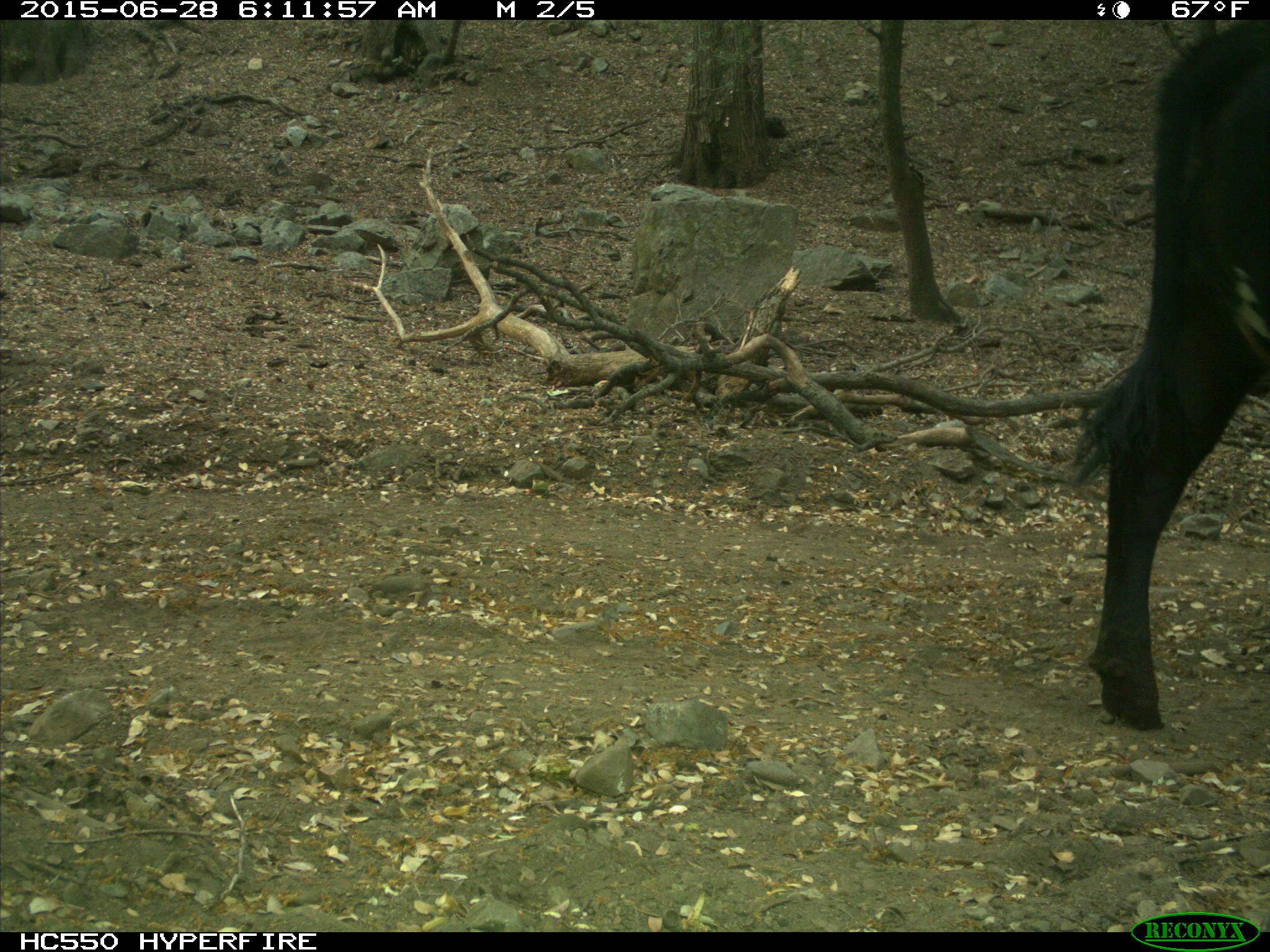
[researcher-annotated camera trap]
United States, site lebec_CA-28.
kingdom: Animalia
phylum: Chordata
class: Mammalia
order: Artiodactyla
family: Bovidae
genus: Bos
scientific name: Bos taurus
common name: domestic cow